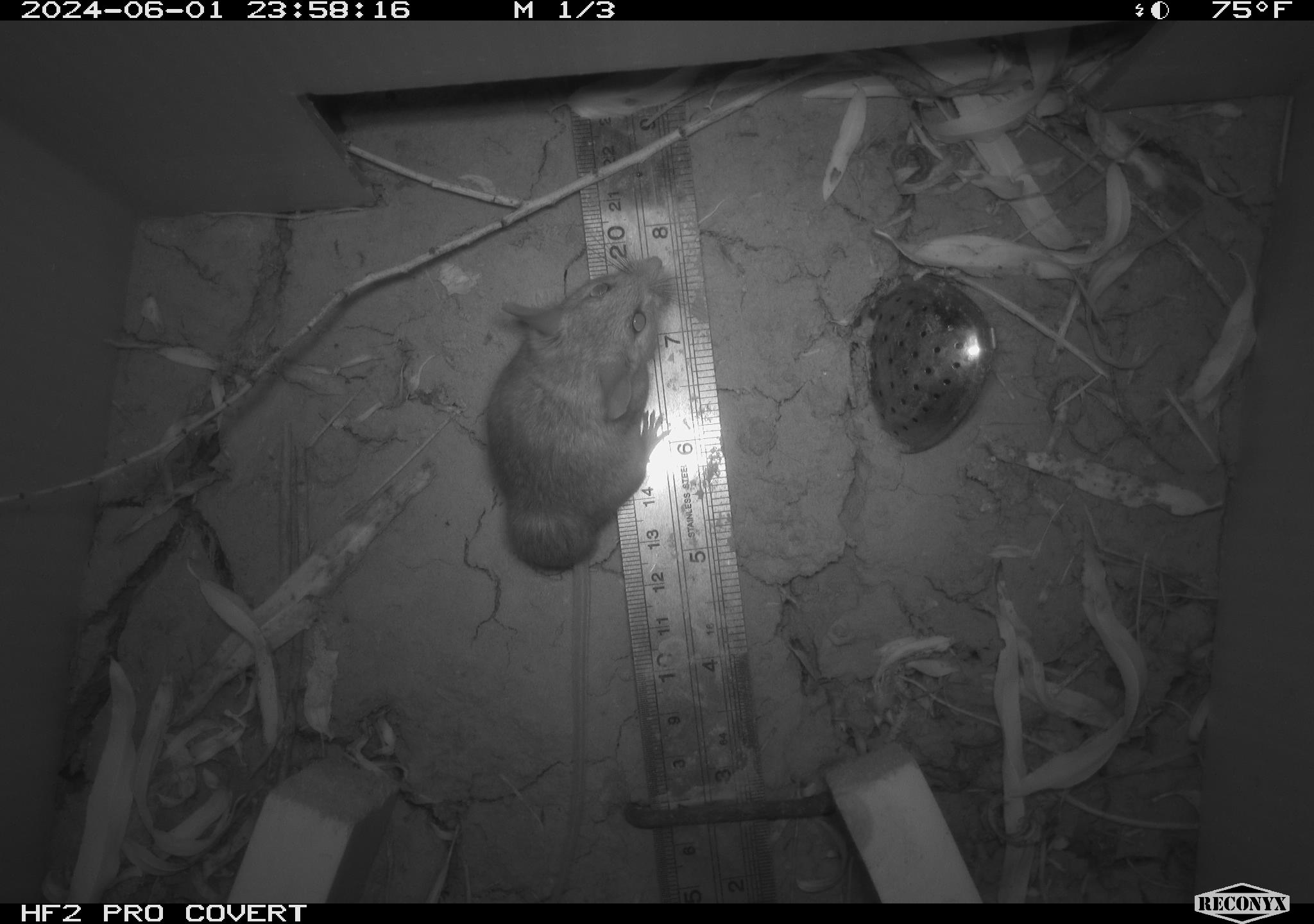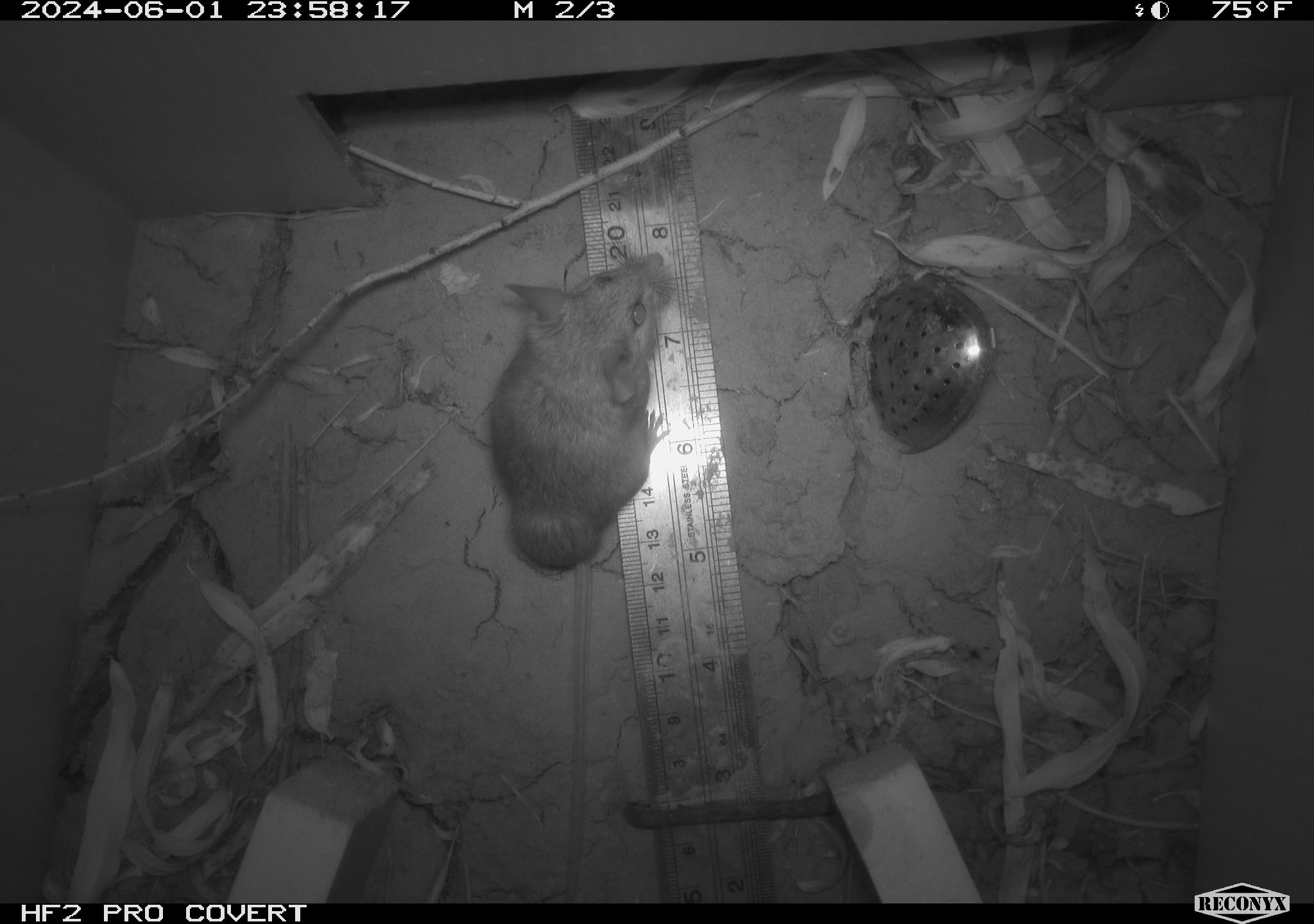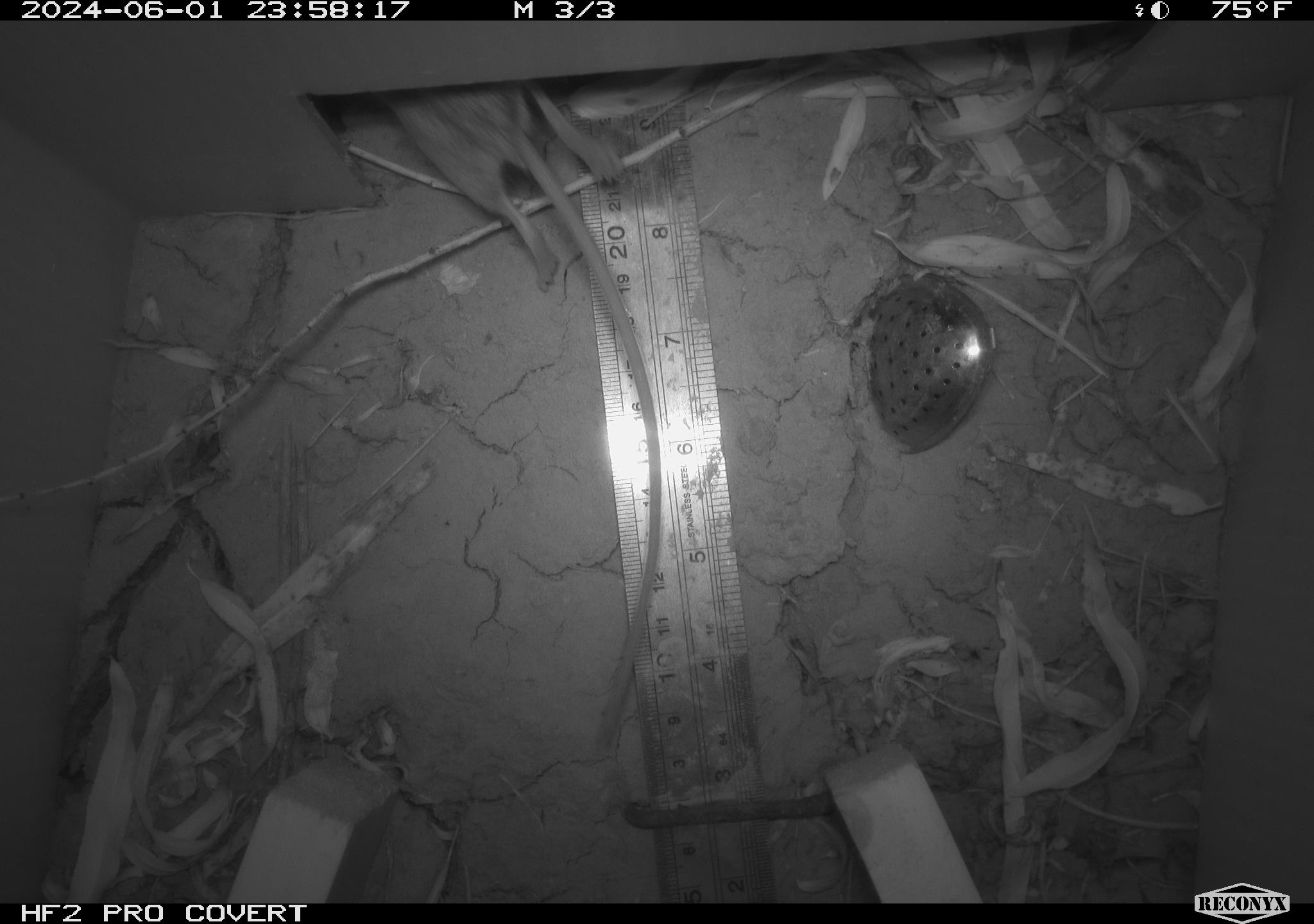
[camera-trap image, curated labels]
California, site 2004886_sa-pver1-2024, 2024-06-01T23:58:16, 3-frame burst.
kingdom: Animalia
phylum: Chordata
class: Mammalia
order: Rodentia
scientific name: Rodentia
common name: mouse species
Mouse species (Rodentia).